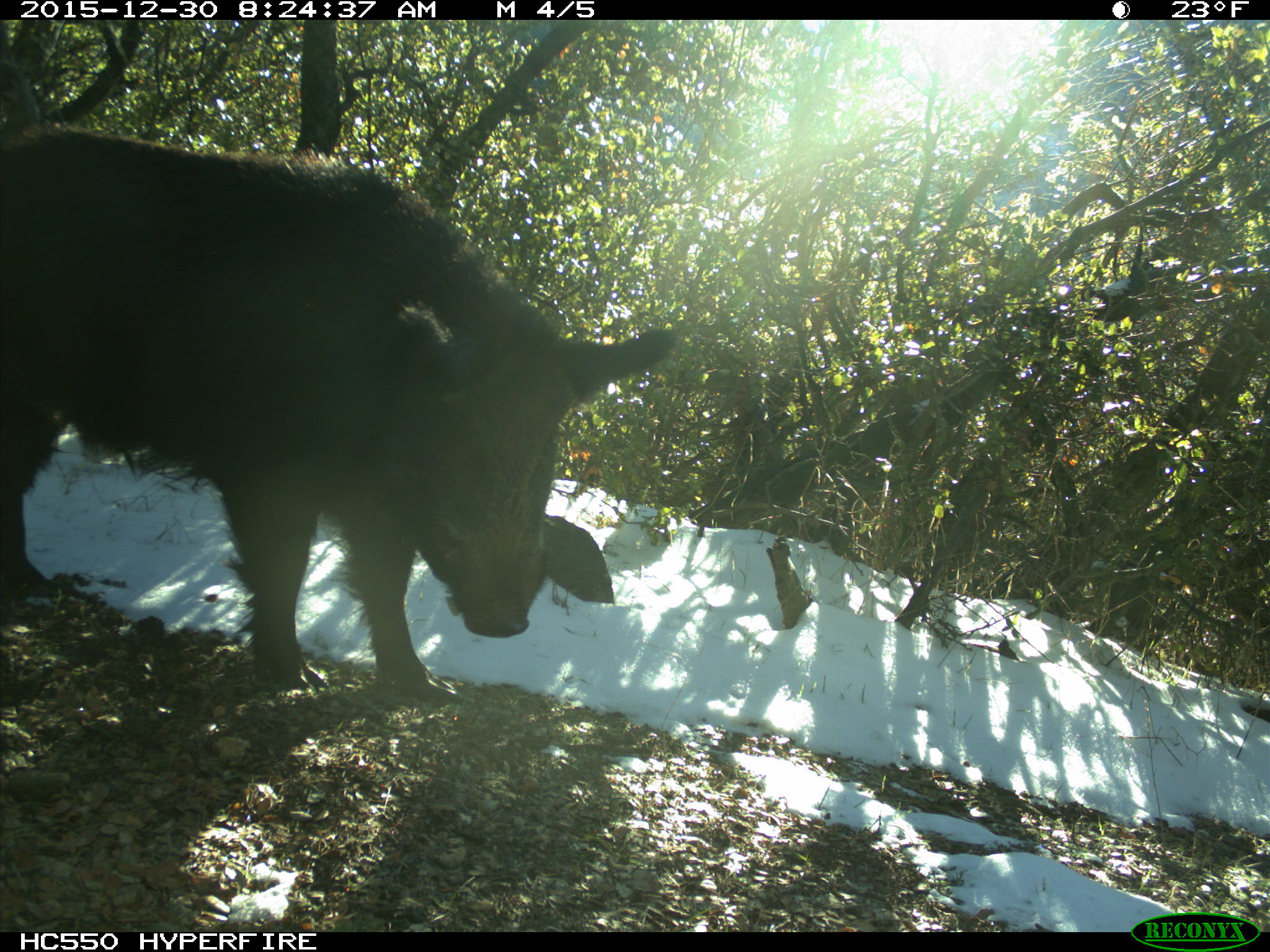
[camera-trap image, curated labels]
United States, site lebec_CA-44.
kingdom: Animalia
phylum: Chordata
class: Mammalia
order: Artiodactyla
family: Suidae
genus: Sus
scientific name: Sus scrofa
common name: wild boar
Sus scrofa (wild boar).